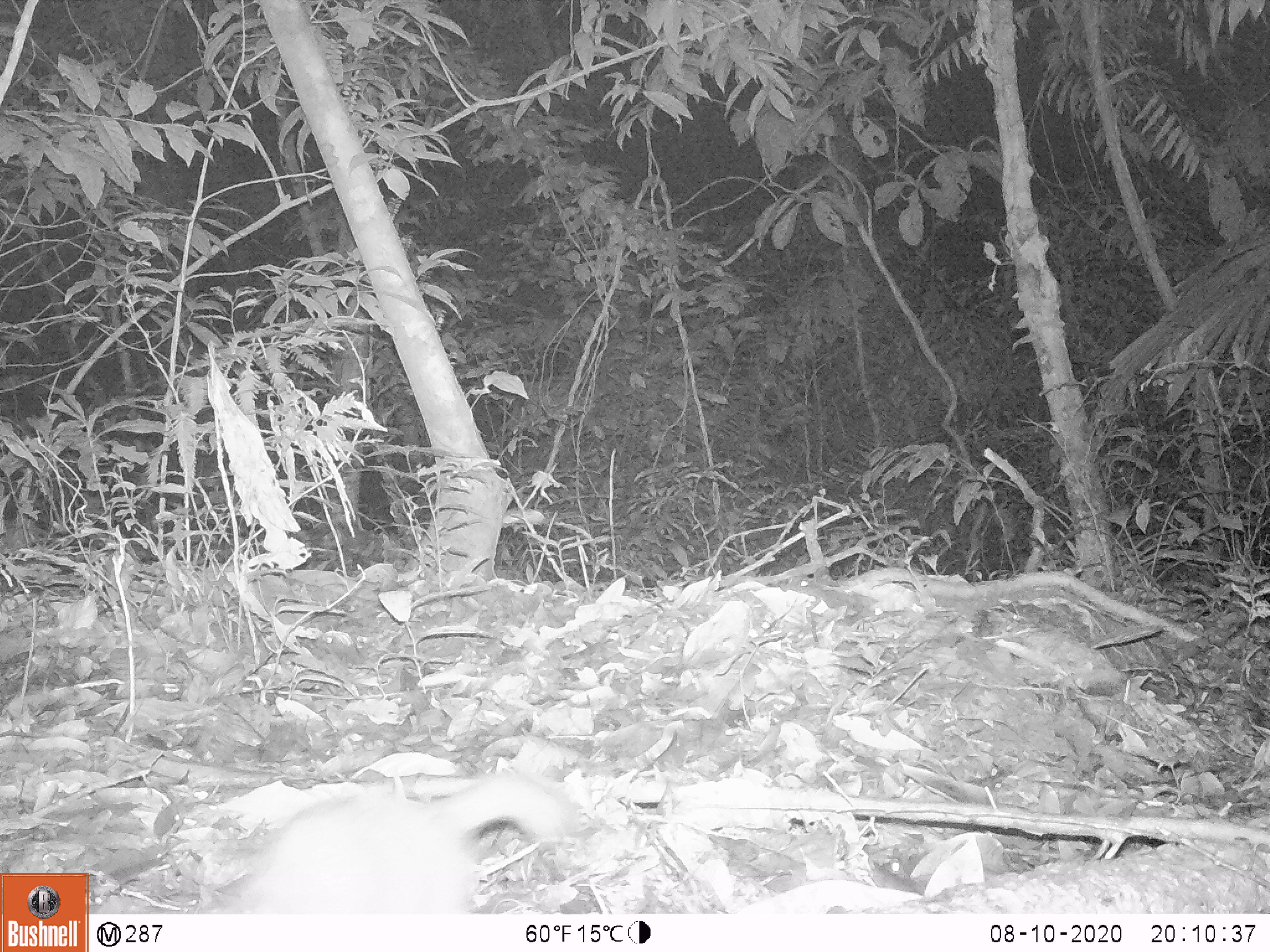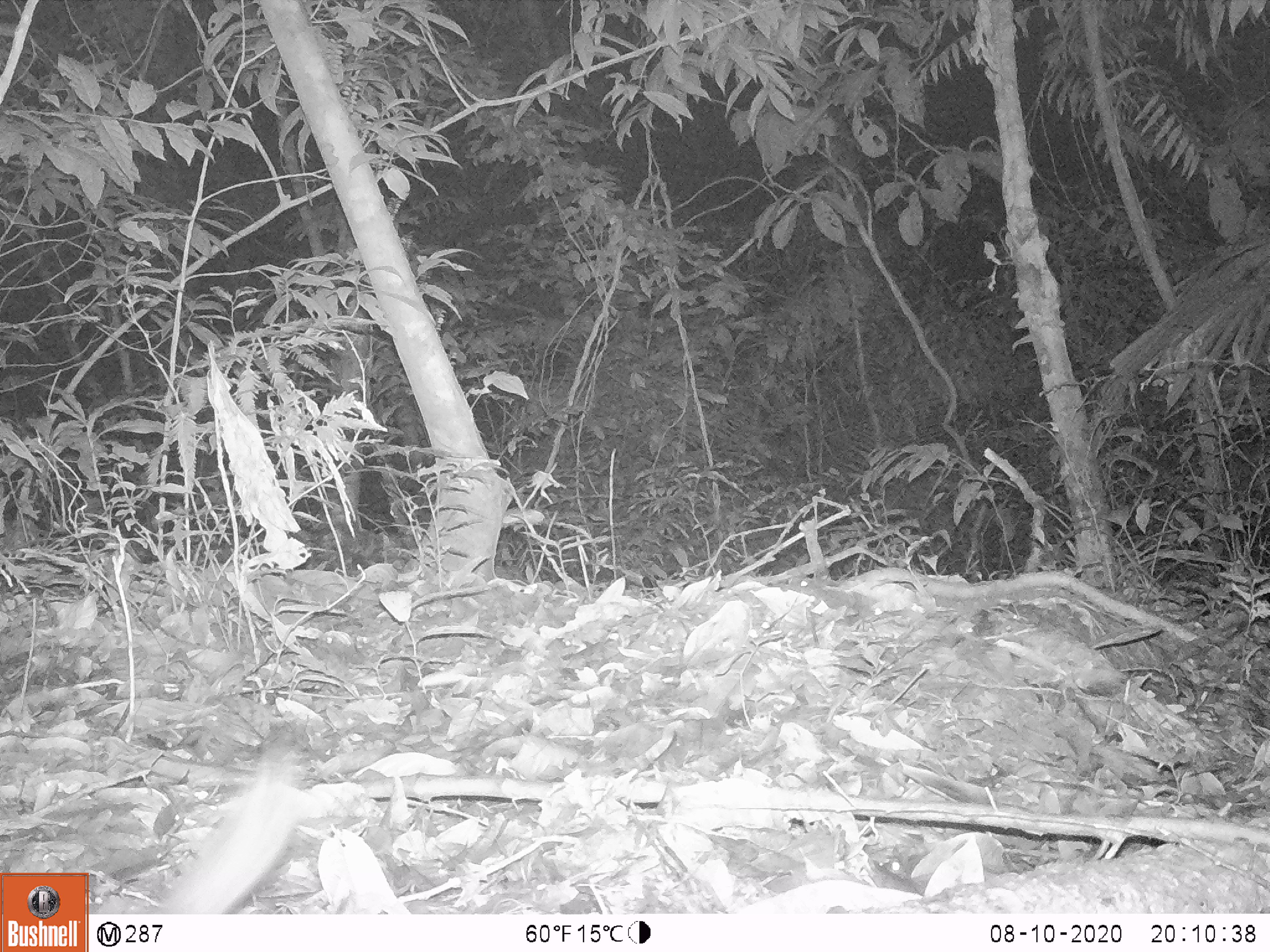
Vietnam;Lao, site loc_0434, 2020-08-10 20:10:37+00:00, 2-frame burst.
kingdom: Animalia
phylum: Chordata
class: Mammalia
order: Carnivora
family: Mustelidae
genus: Melogale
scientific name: Melogale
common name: ferret badger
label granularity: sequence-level